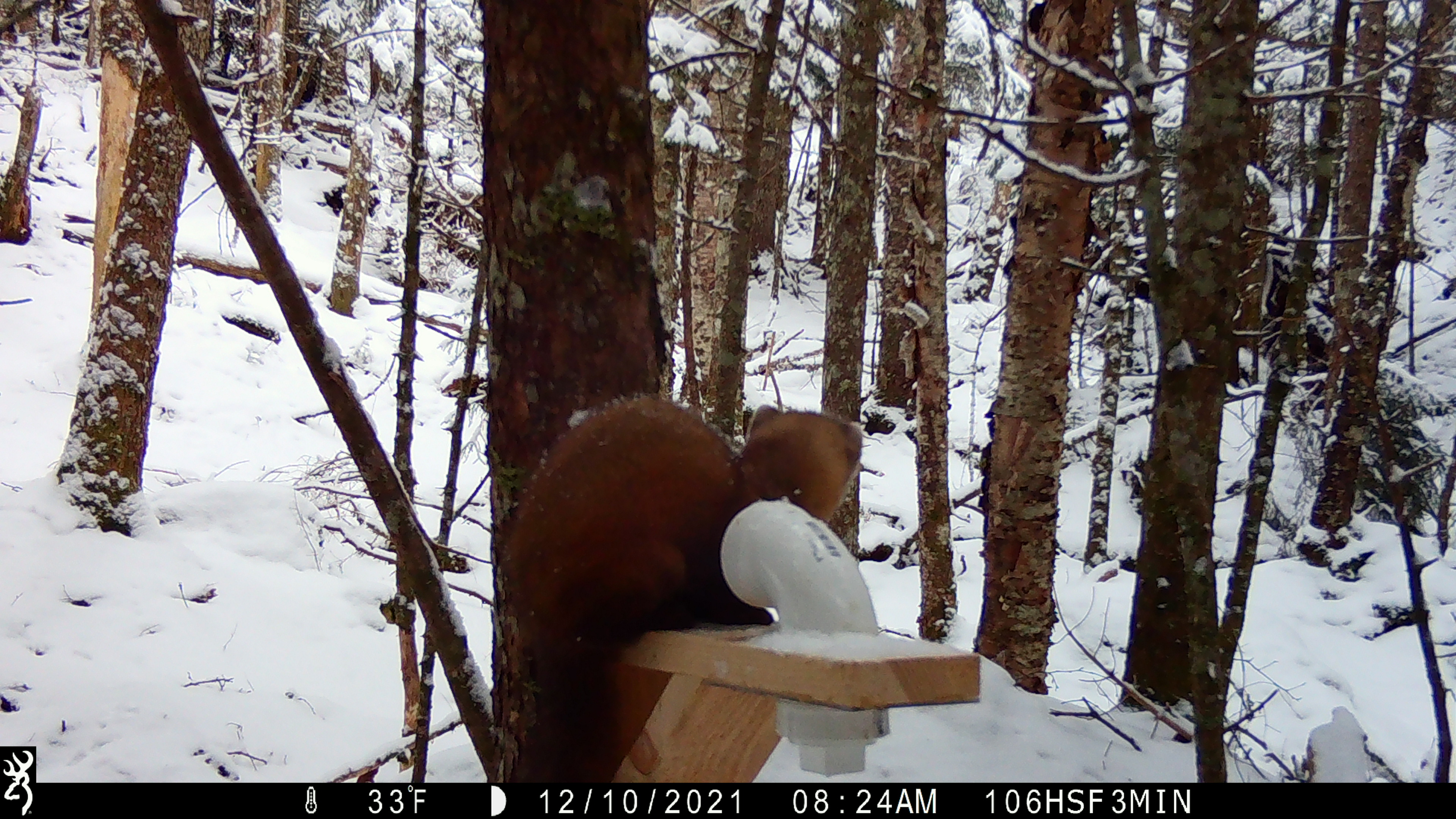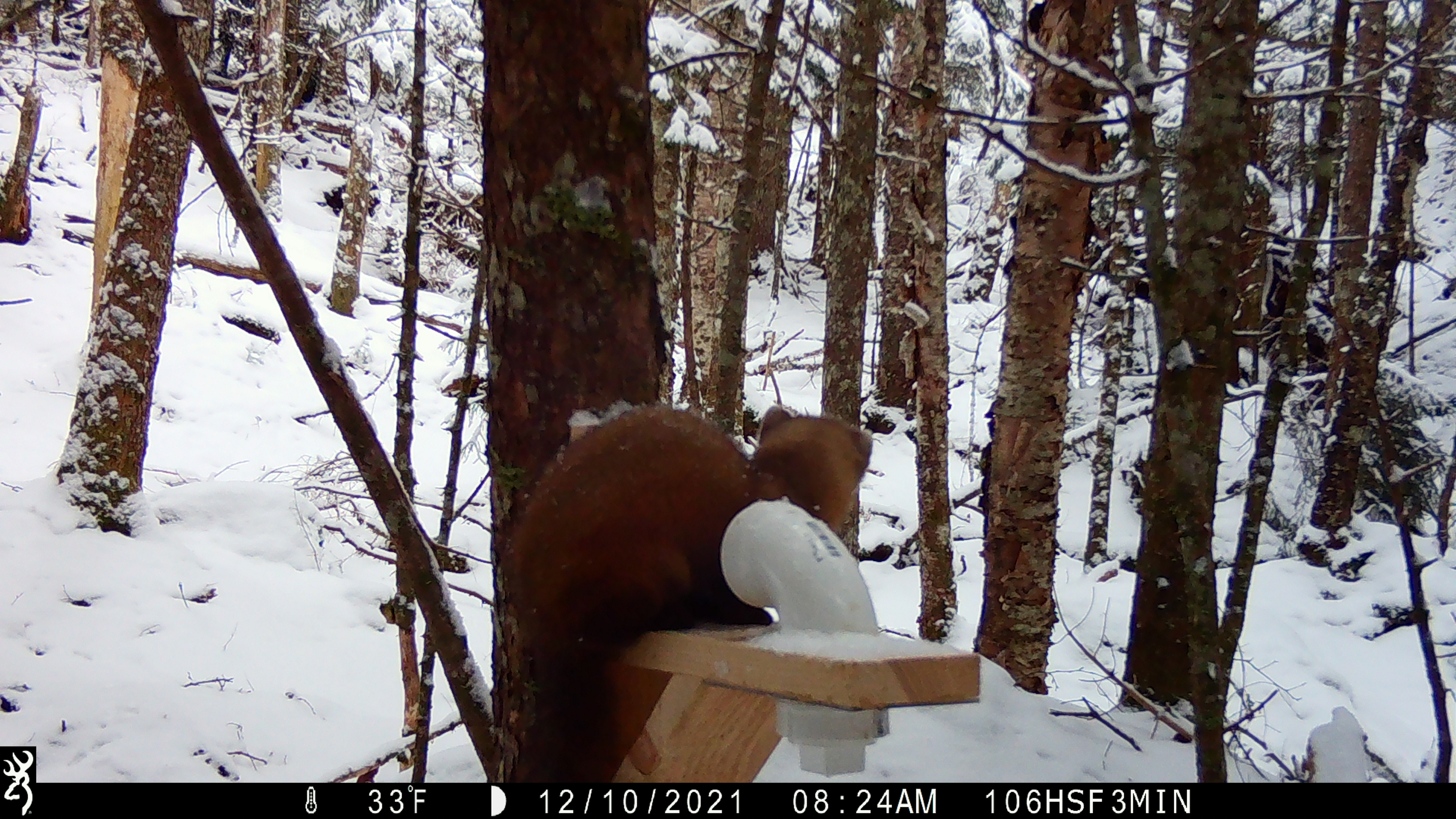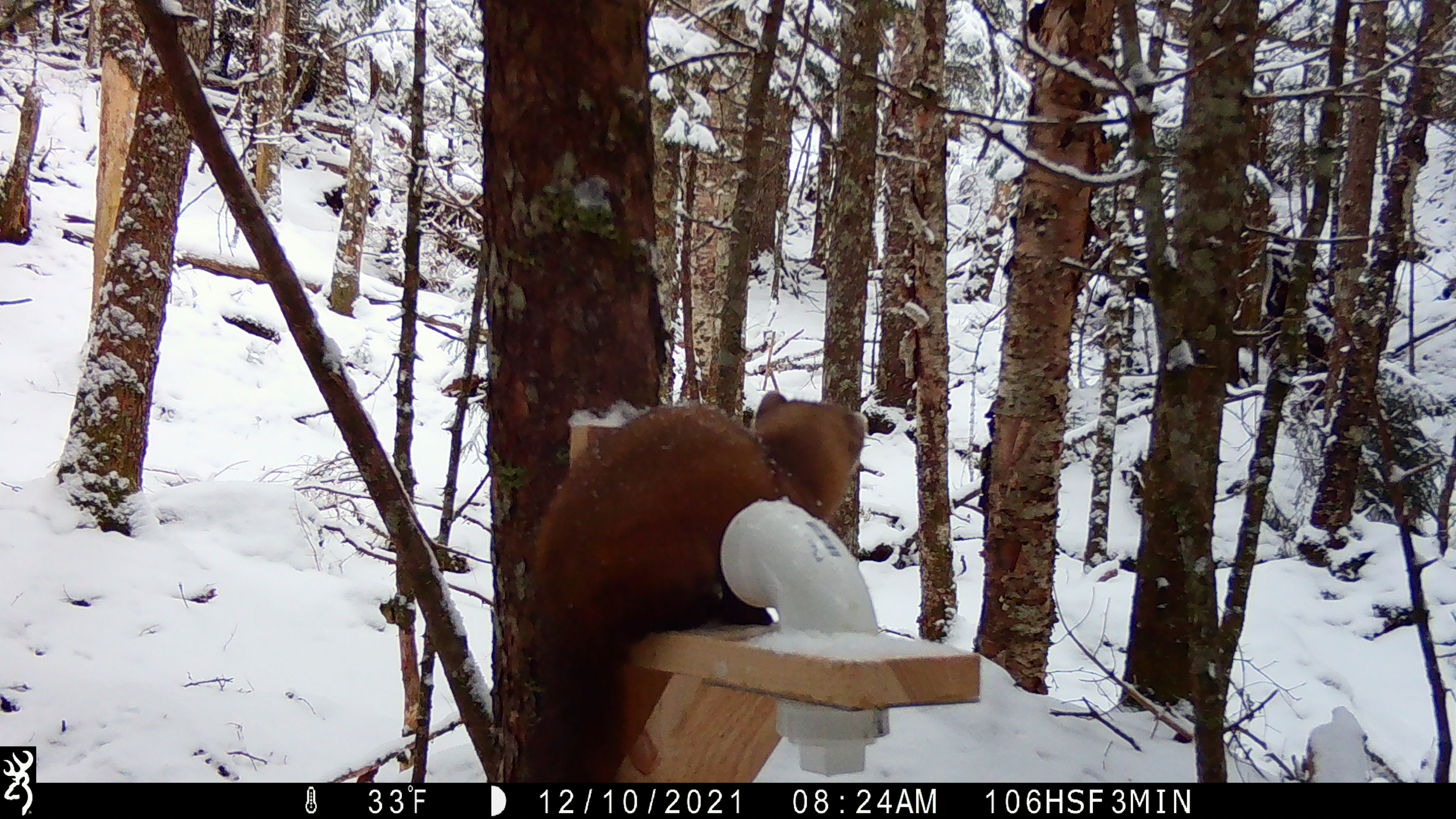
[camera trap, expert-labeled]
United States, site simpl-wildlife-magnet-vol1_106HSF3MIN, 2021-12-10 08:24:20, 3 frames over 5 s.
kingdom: Animalia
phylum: Chordata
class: Mammalia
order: Carnivora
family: Mustelidae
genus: Martes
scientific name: Martes americana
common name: american marten